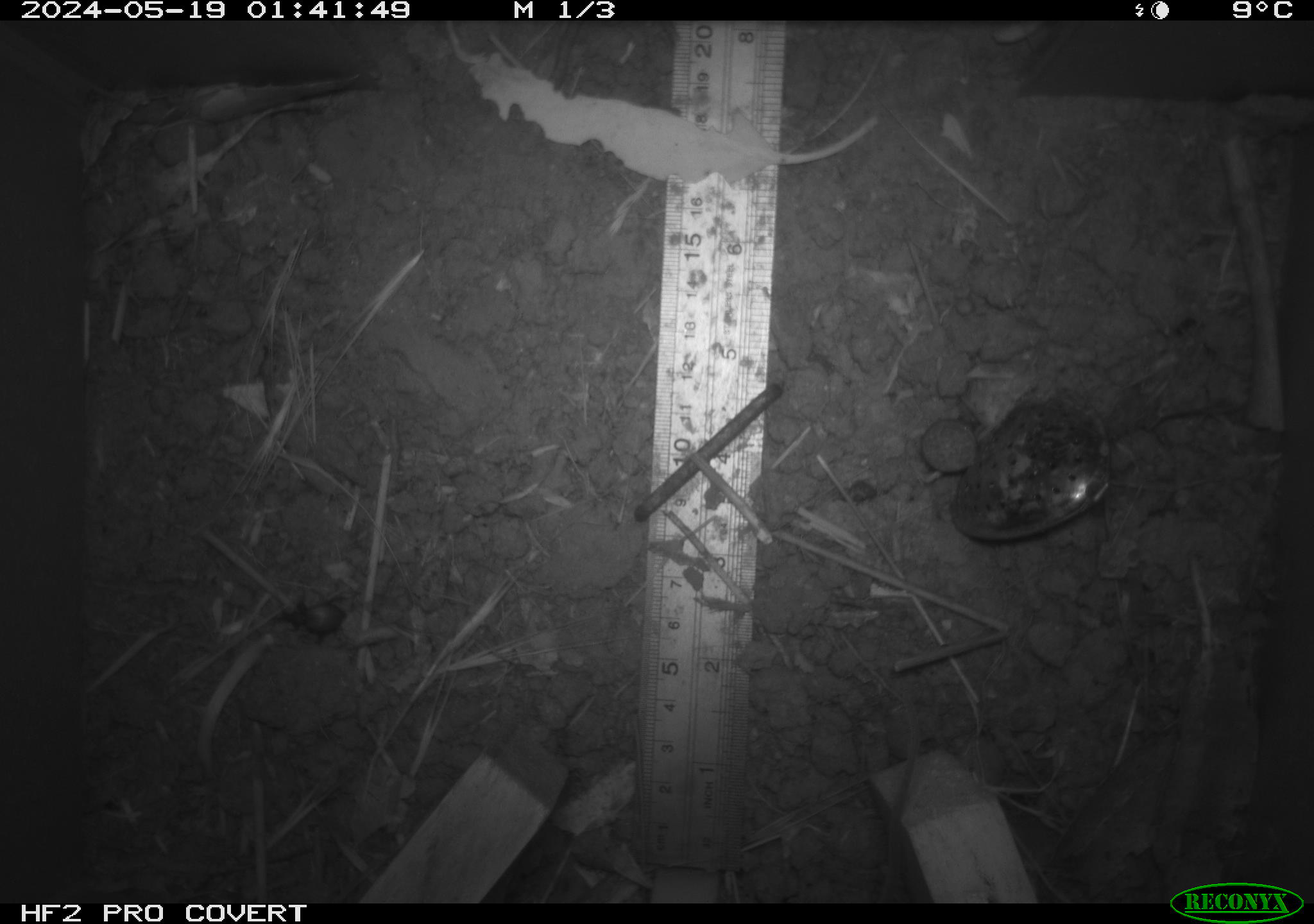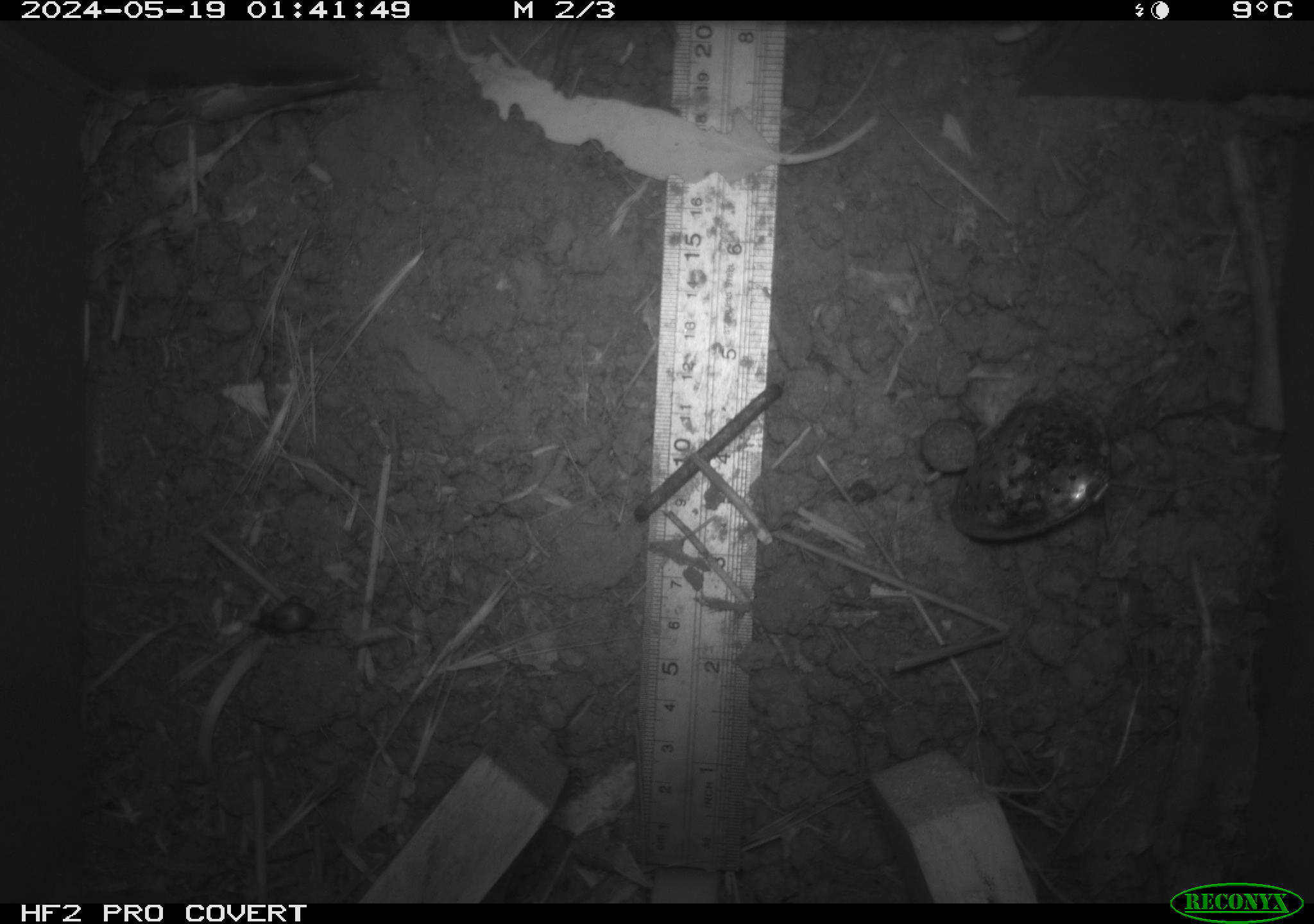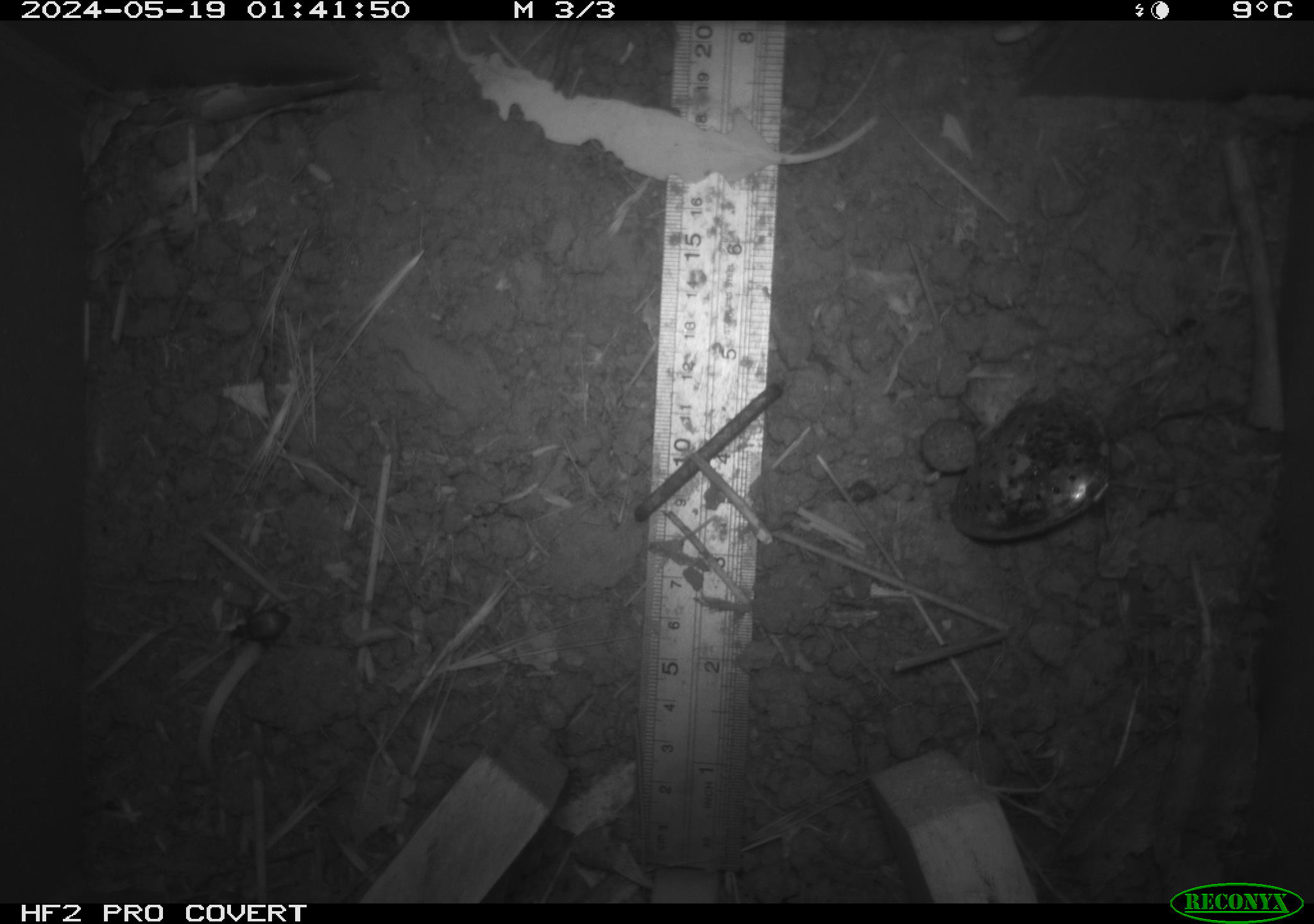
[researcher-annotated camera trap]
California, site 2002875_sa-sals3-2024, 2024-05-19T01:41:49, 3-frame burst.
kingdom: Animalia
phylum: Arthropoda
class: Insecta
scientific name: Insecta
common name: insect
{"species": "insect (Insecta)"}